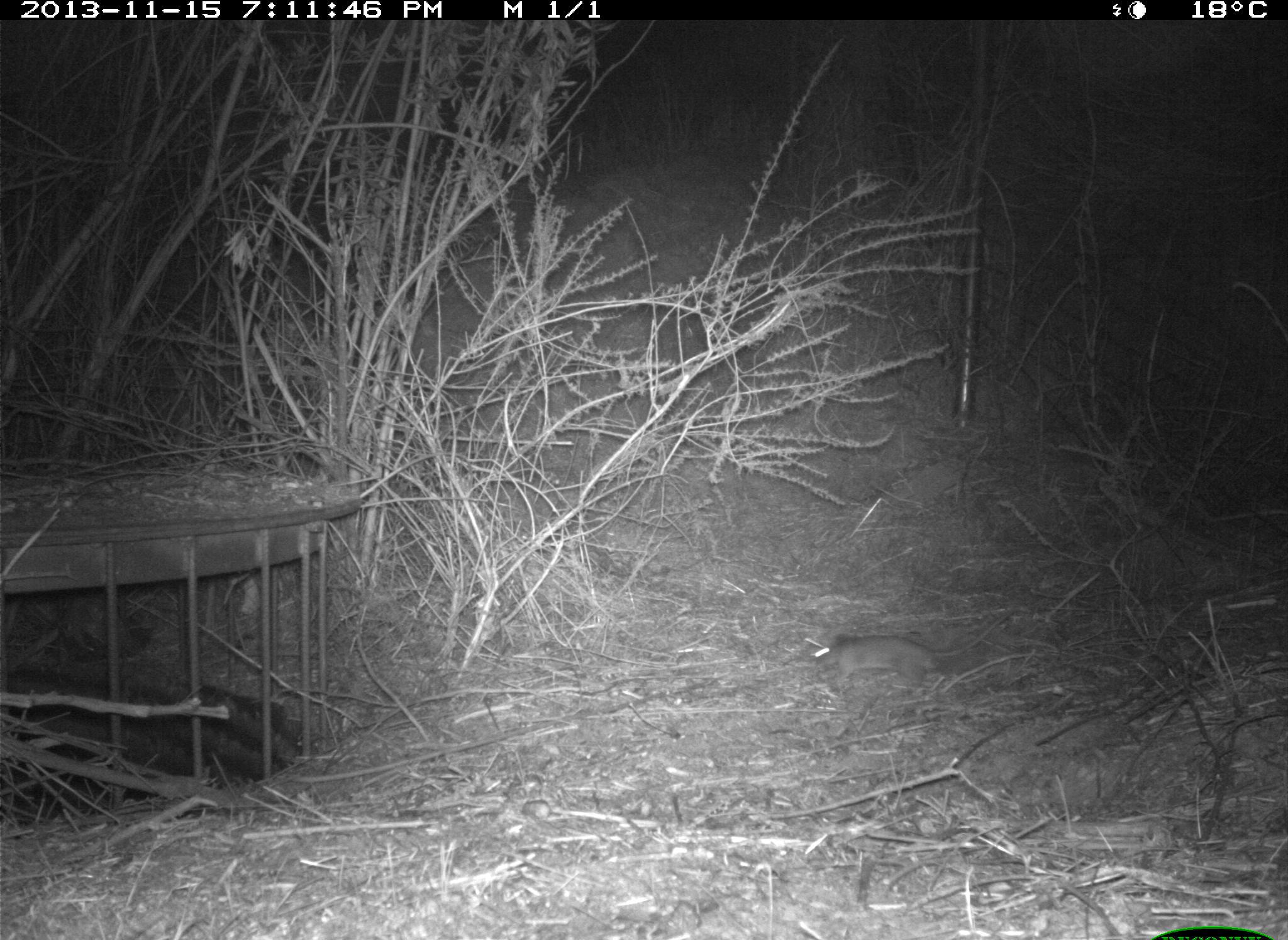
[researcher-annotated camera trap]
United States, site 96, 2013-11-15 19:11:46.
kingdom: Animalia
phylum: Chordata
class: Mammalia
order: Rodentia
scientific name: Rodentia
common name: rodent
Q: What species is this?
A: Rodent (Rodentia).